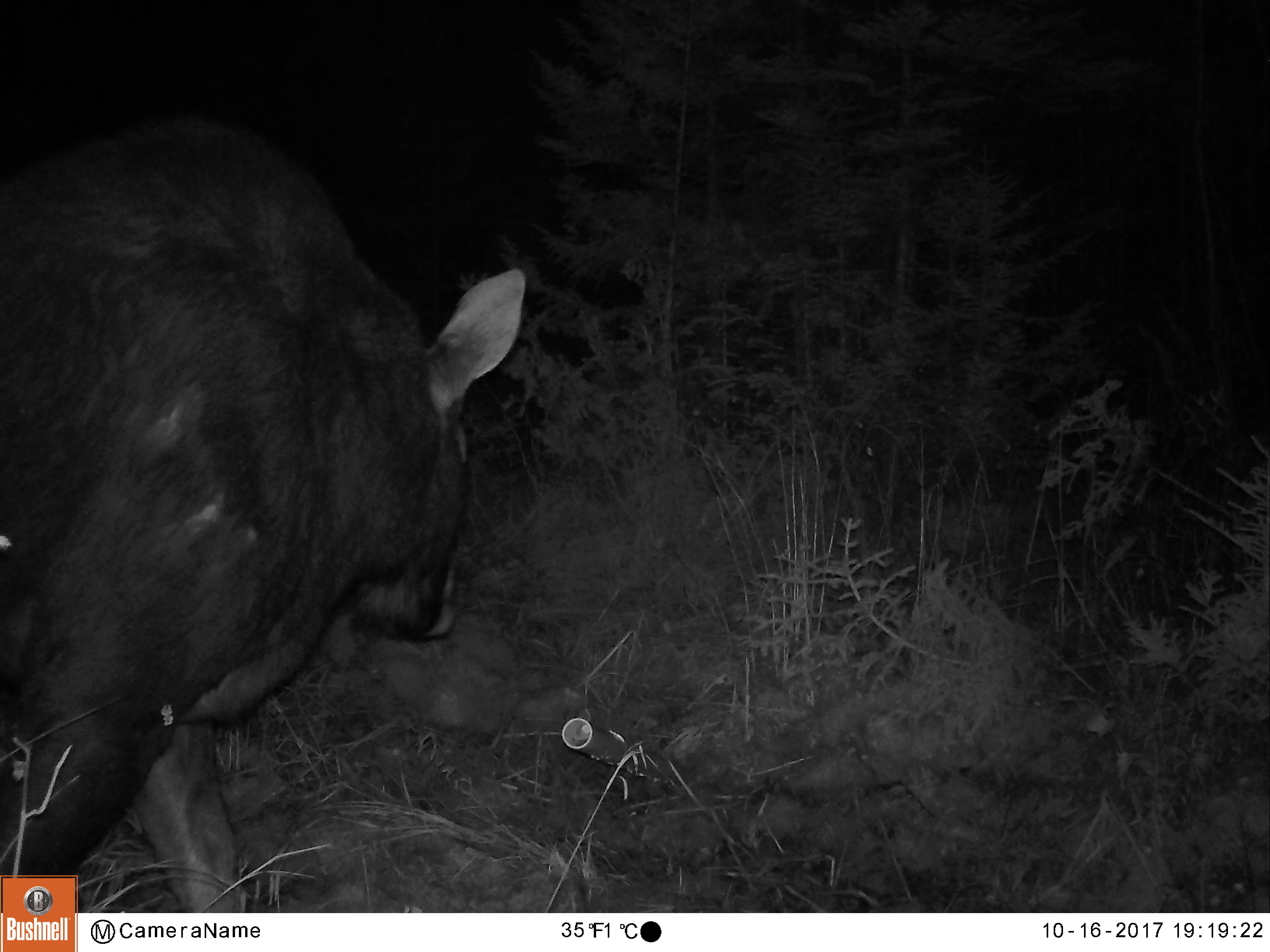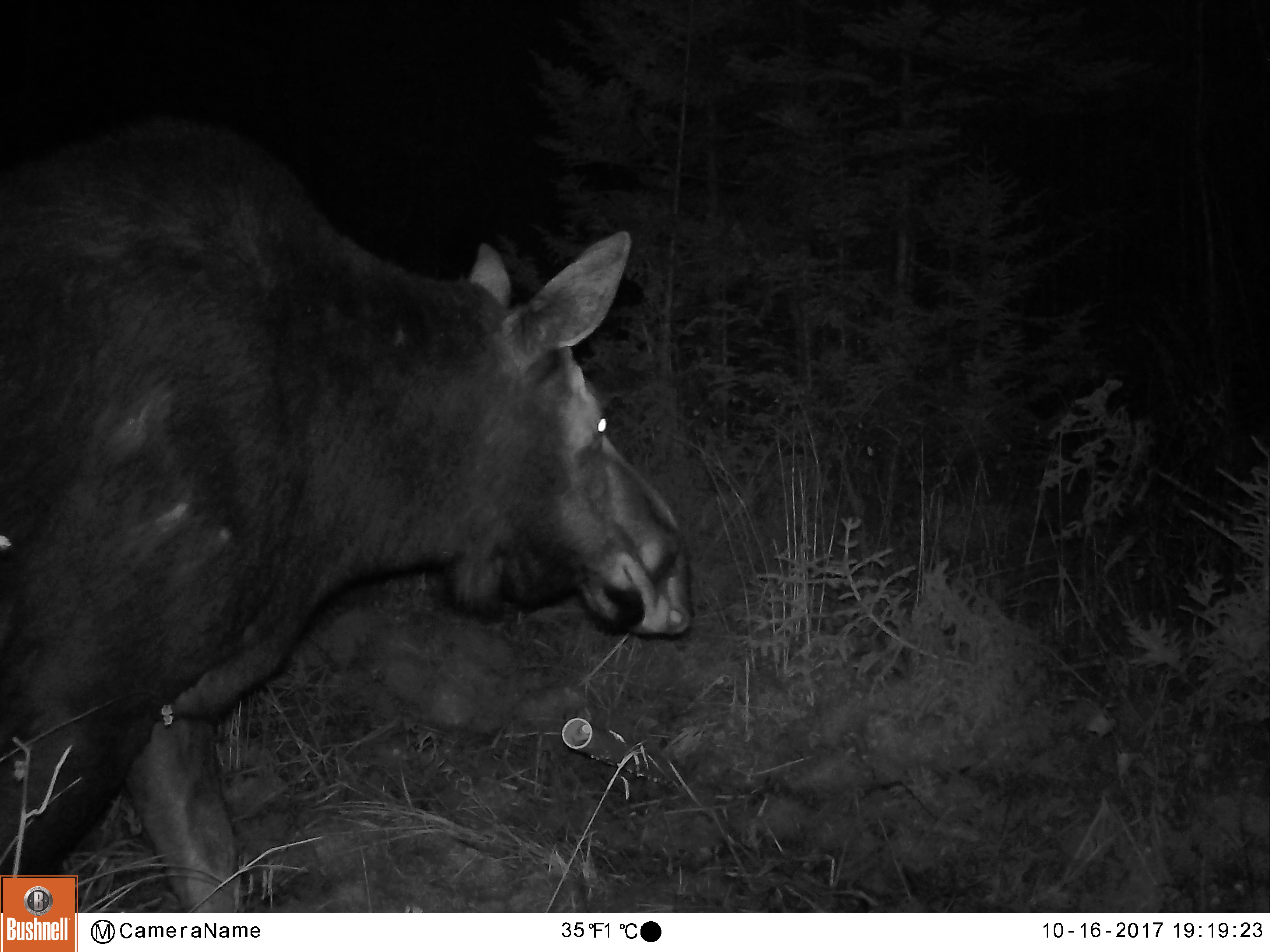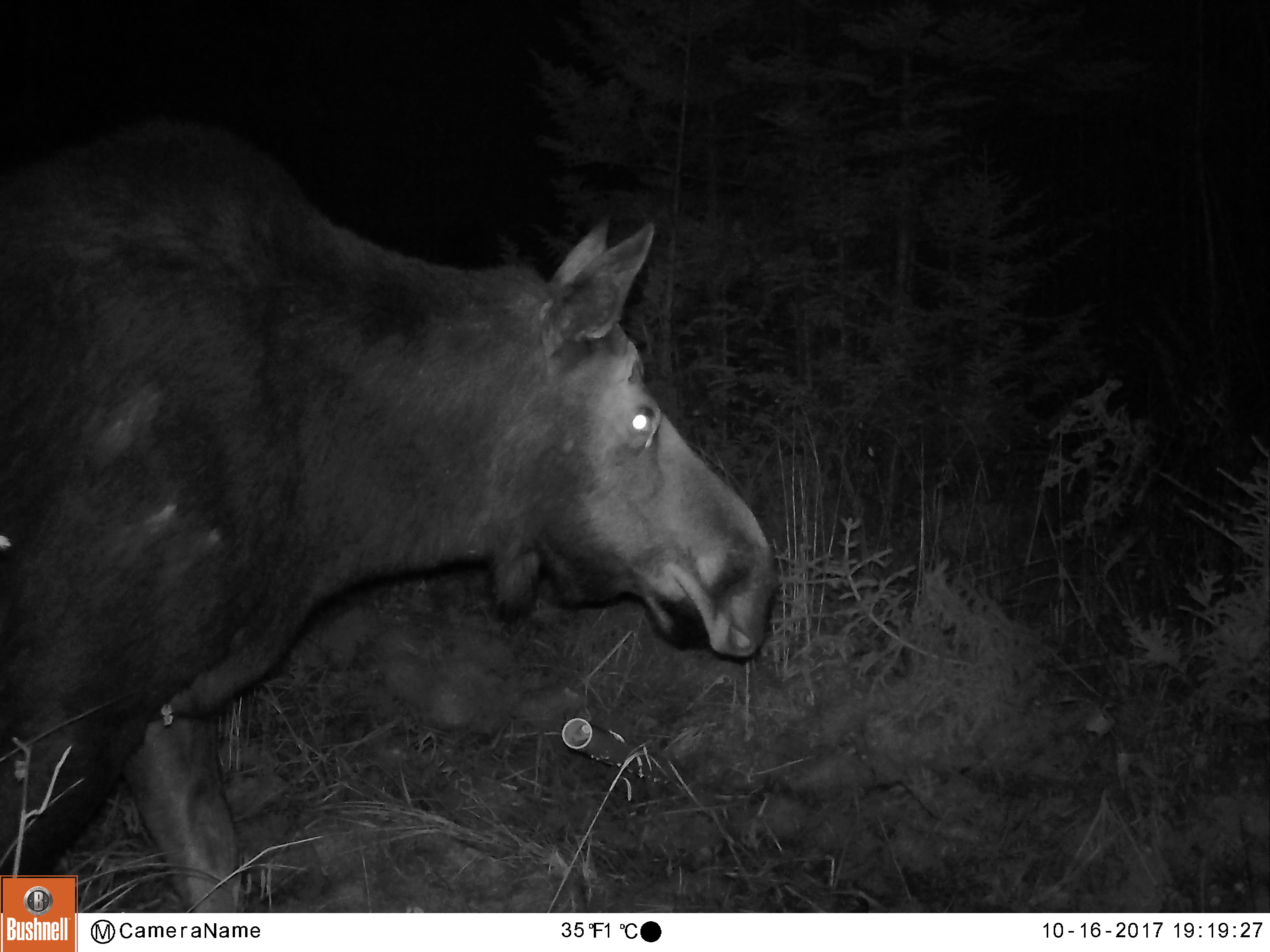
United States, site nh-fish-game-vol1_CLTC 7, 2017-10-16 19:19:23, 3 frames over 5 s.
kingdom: Animalia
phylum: Chordata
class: Mammalia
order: Artiodactyla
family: Cervidae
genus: Alces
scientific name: Alces alces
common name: moose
Moose (Alces alces).